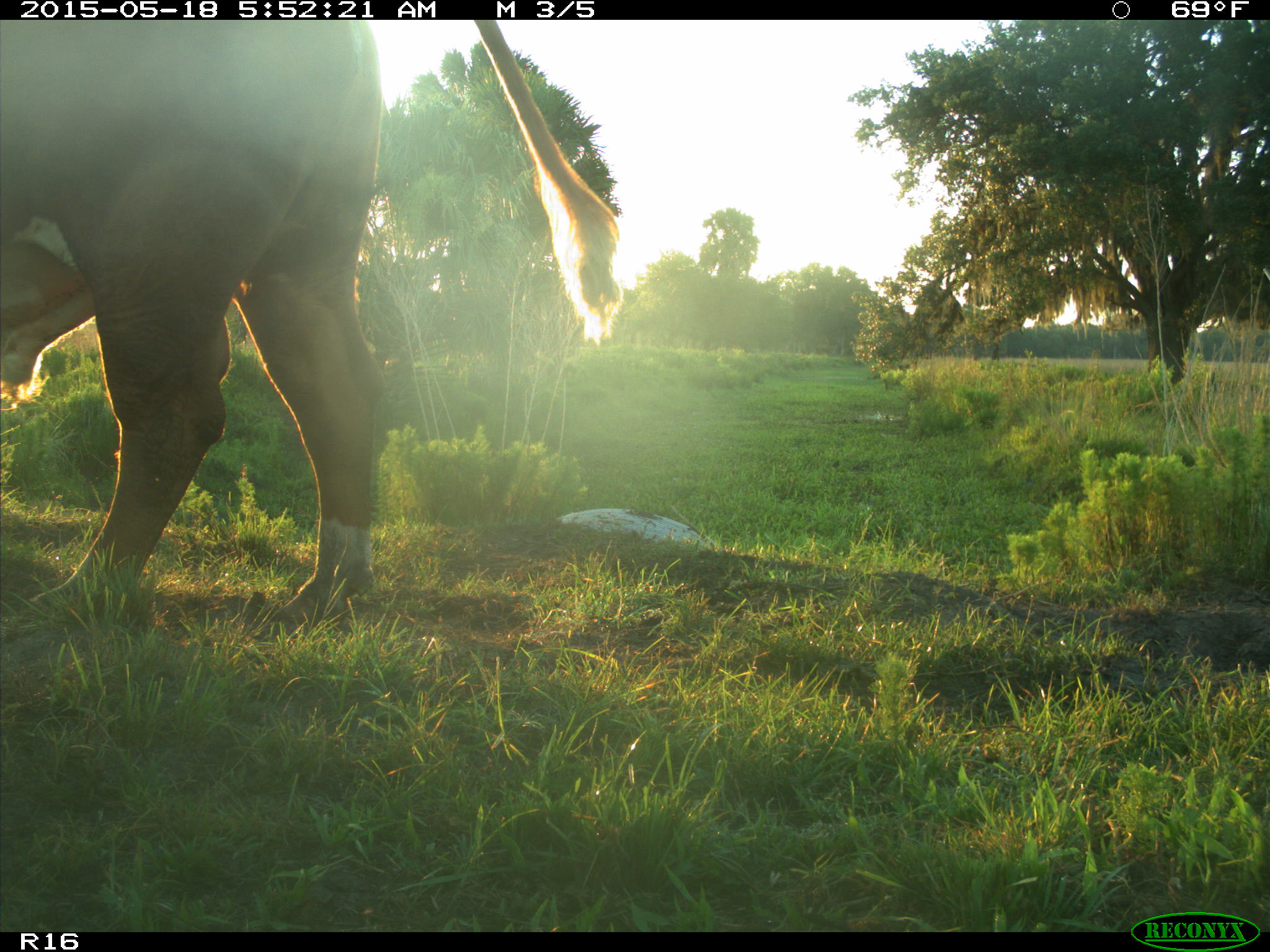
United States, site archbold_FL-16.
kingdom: Animalia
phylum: Chordata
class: Mammalia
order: Artiodactyla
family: Bovidae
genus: Bos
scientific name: Bos taurus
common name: domestic cow